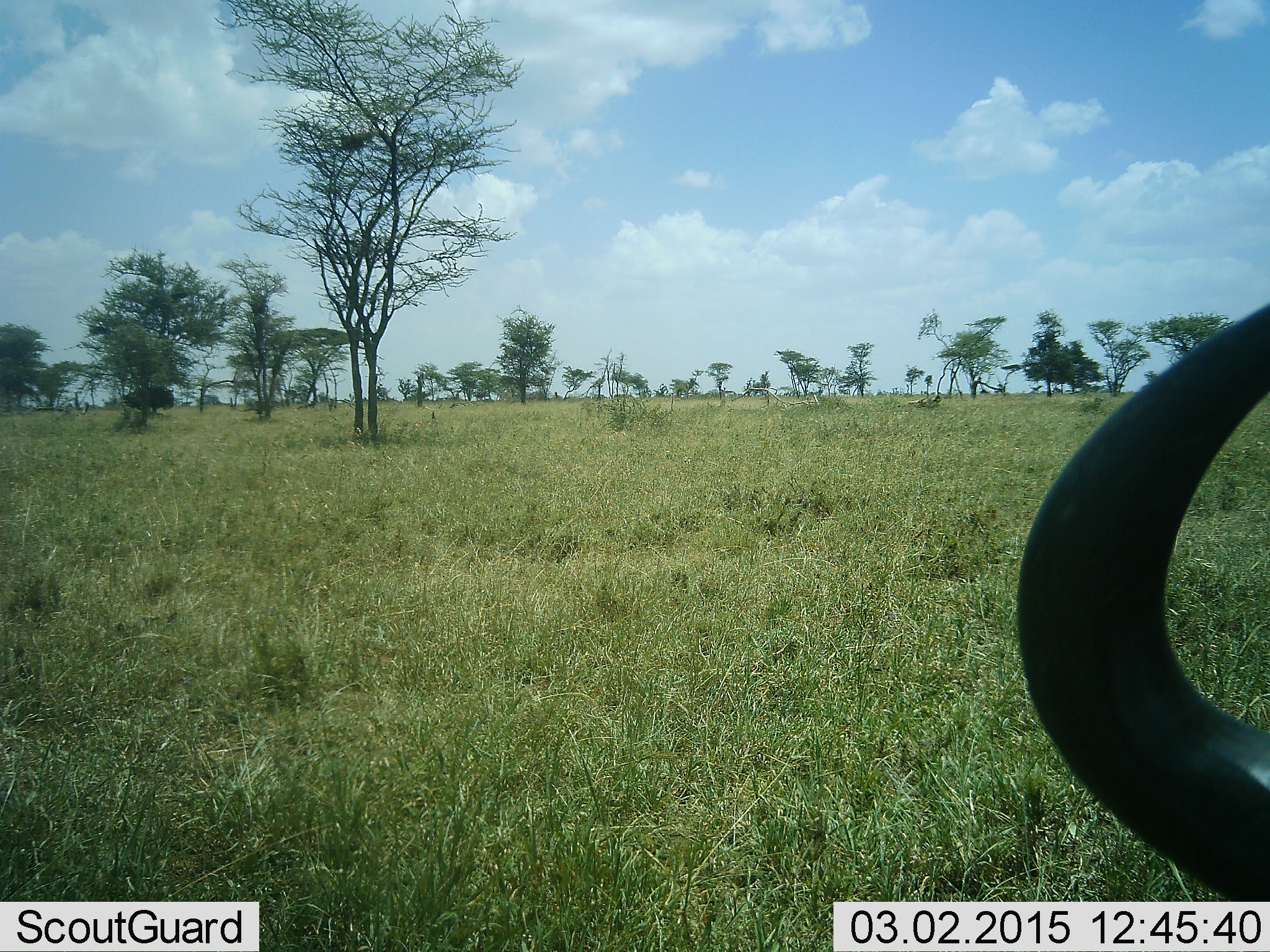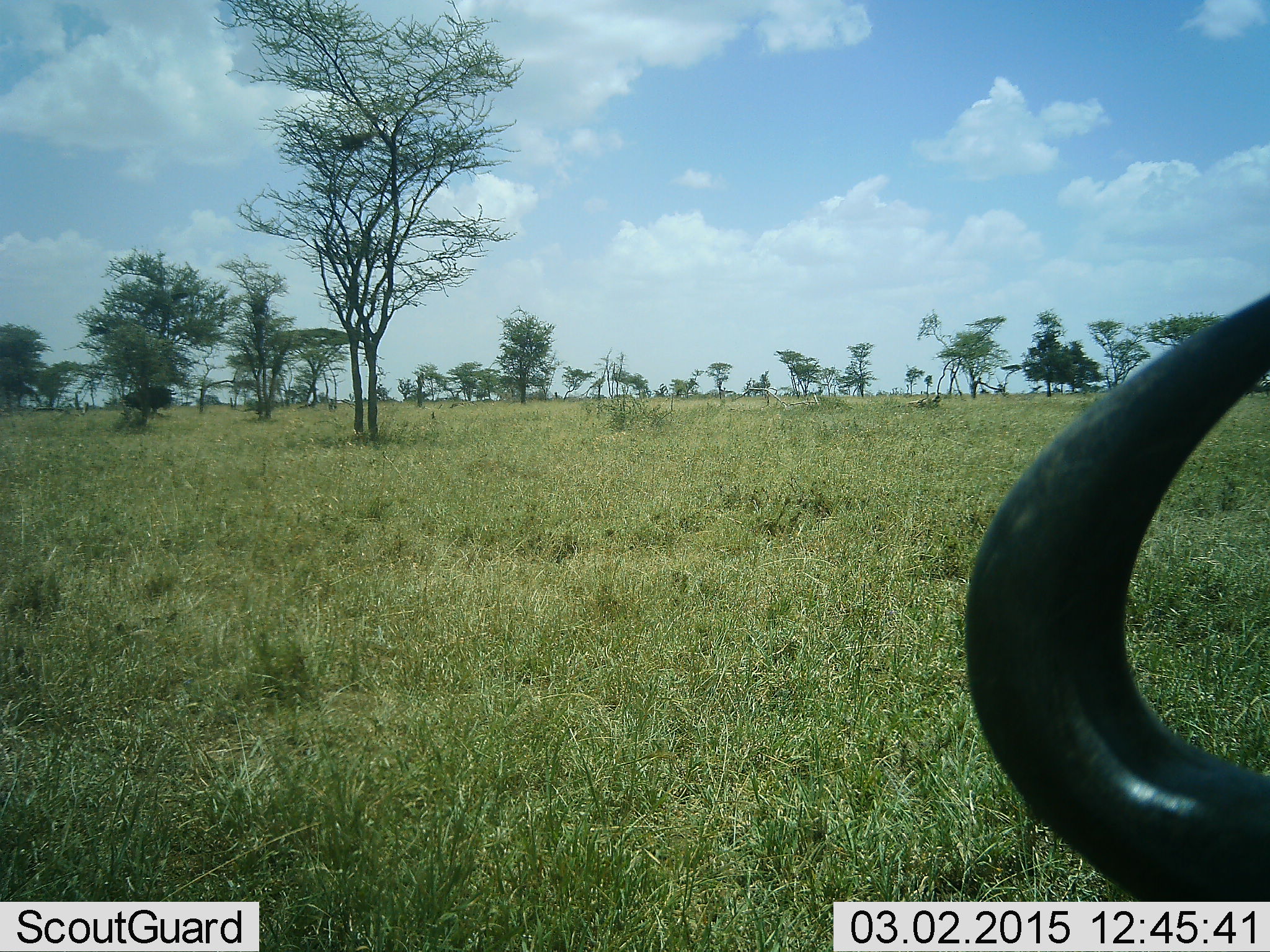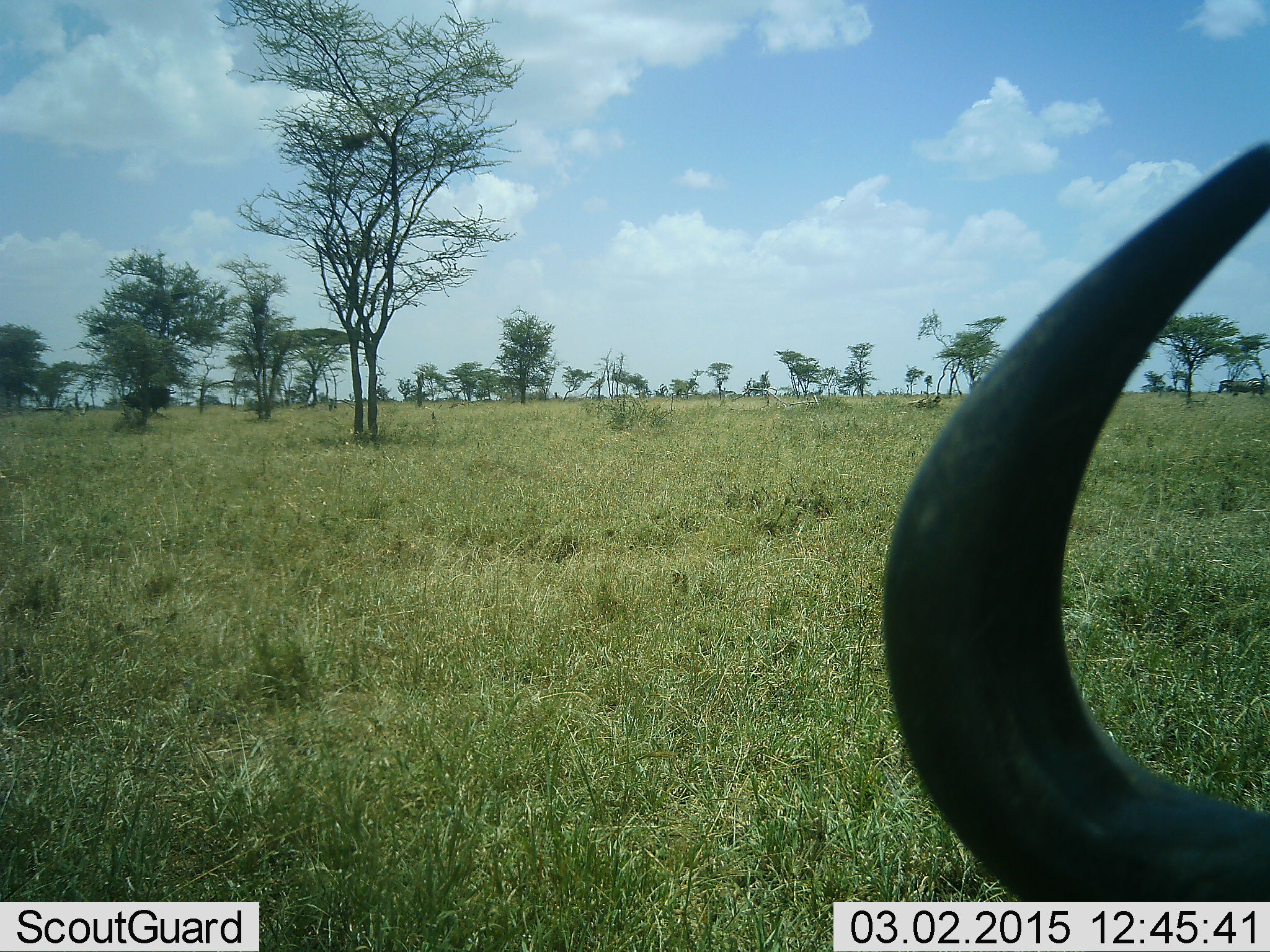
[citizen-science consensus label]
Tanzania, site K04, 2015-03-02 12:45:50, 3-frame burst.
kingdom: Animalia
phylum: Chordata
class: Mammalia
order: Artiodactyla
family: Bovidae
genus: Connochaetes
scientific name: Connochaetes taurinus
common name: blue wildebeest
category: wildebeest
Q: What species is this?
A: Wildebeest (blue wildebeest) (Connochaetes taurinus).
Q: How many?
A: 1.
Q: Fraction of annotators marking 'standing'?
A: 73%.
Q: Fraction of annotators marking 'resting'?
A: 27%.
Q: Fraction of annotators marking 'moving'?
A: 0%.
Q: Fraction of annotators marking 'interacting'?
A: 0%.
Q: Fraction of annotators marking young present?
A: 0%.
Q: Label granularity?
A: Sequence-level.